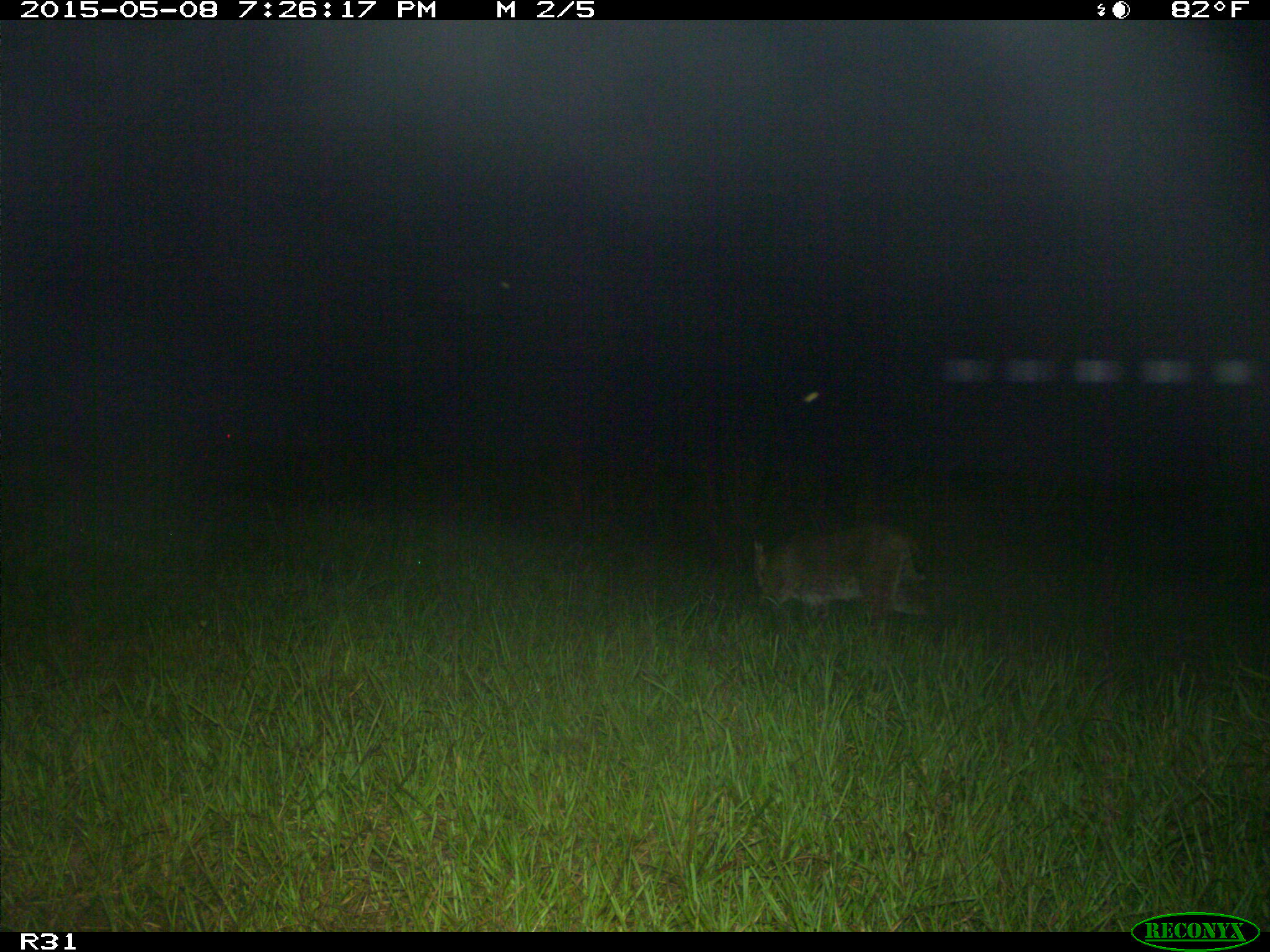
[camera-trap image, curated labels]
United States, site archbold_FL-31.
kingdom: Animalia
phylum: Chordata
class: Mammalia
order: Carnivora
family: Felidae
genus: Lynx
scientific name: Lynx rufus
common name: bobcat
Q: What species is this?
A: Lynx rufus (bobcat).